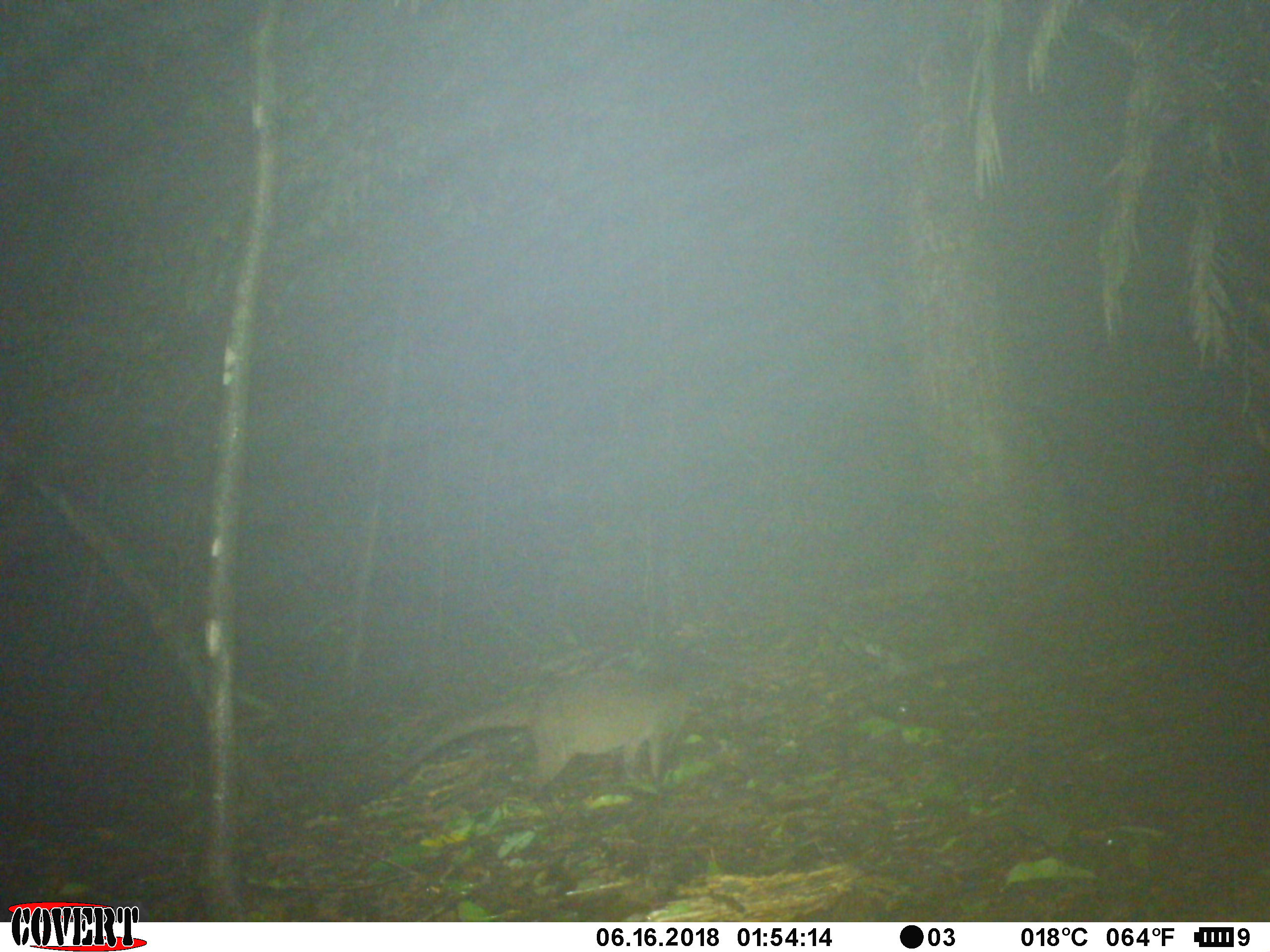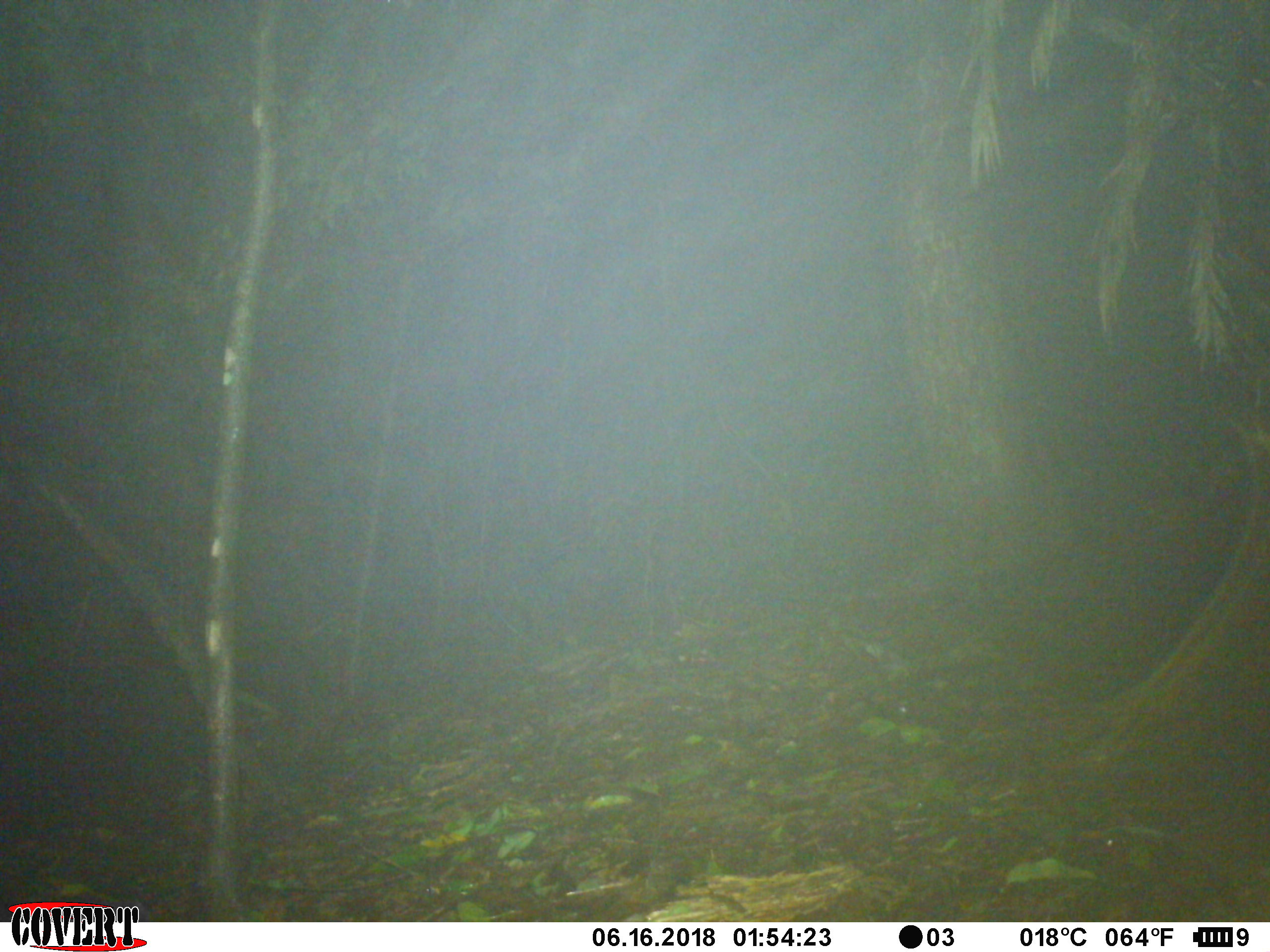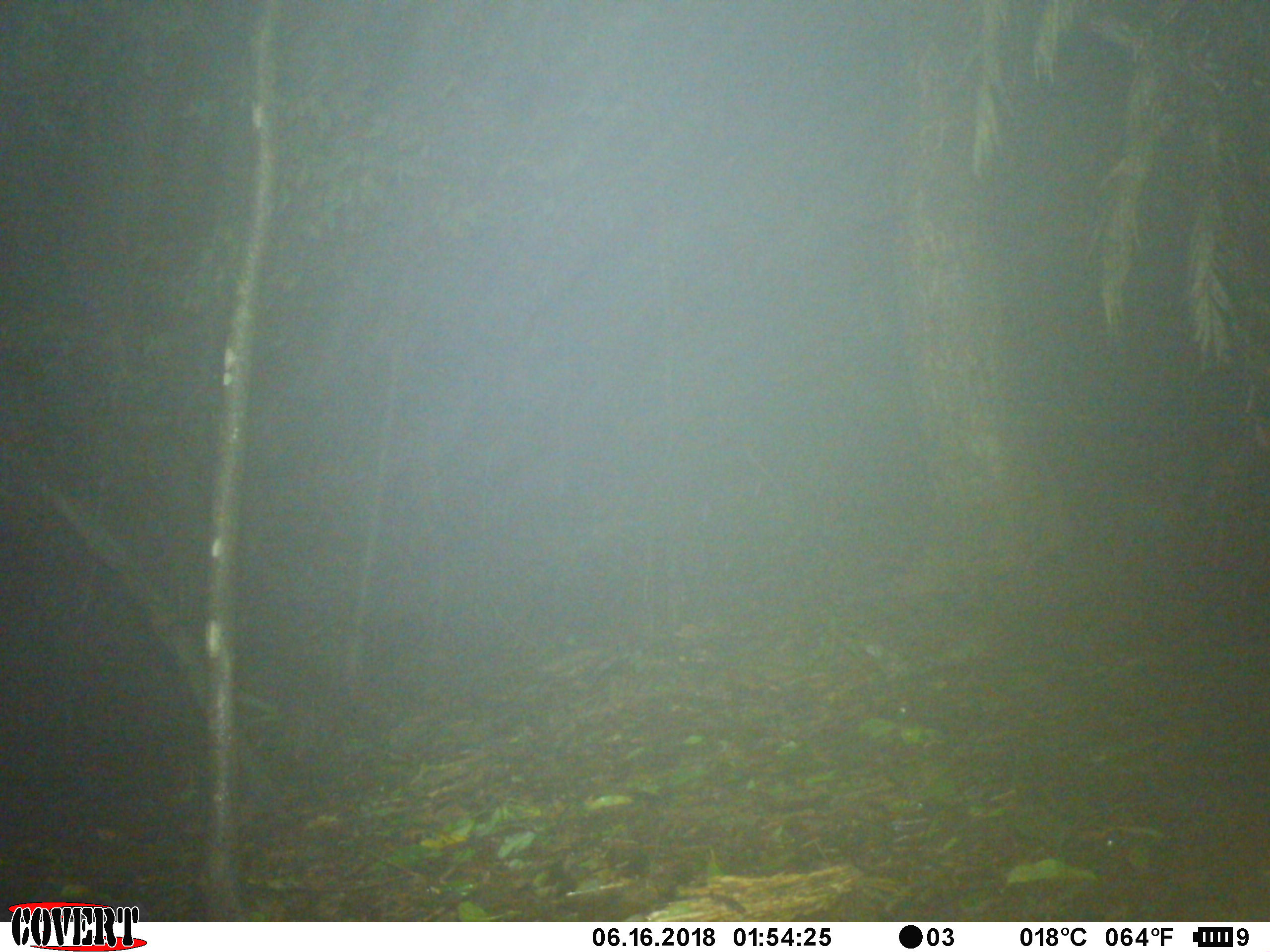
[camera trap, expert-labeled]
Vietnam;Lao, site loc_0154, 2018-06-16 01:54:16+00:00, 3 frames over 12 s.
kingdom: Animalia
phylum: Chordata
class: Mammalia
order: Carnivora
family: Viverridae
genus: Paguma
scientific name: Paguma larvata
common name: masked palm civet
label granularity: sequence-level